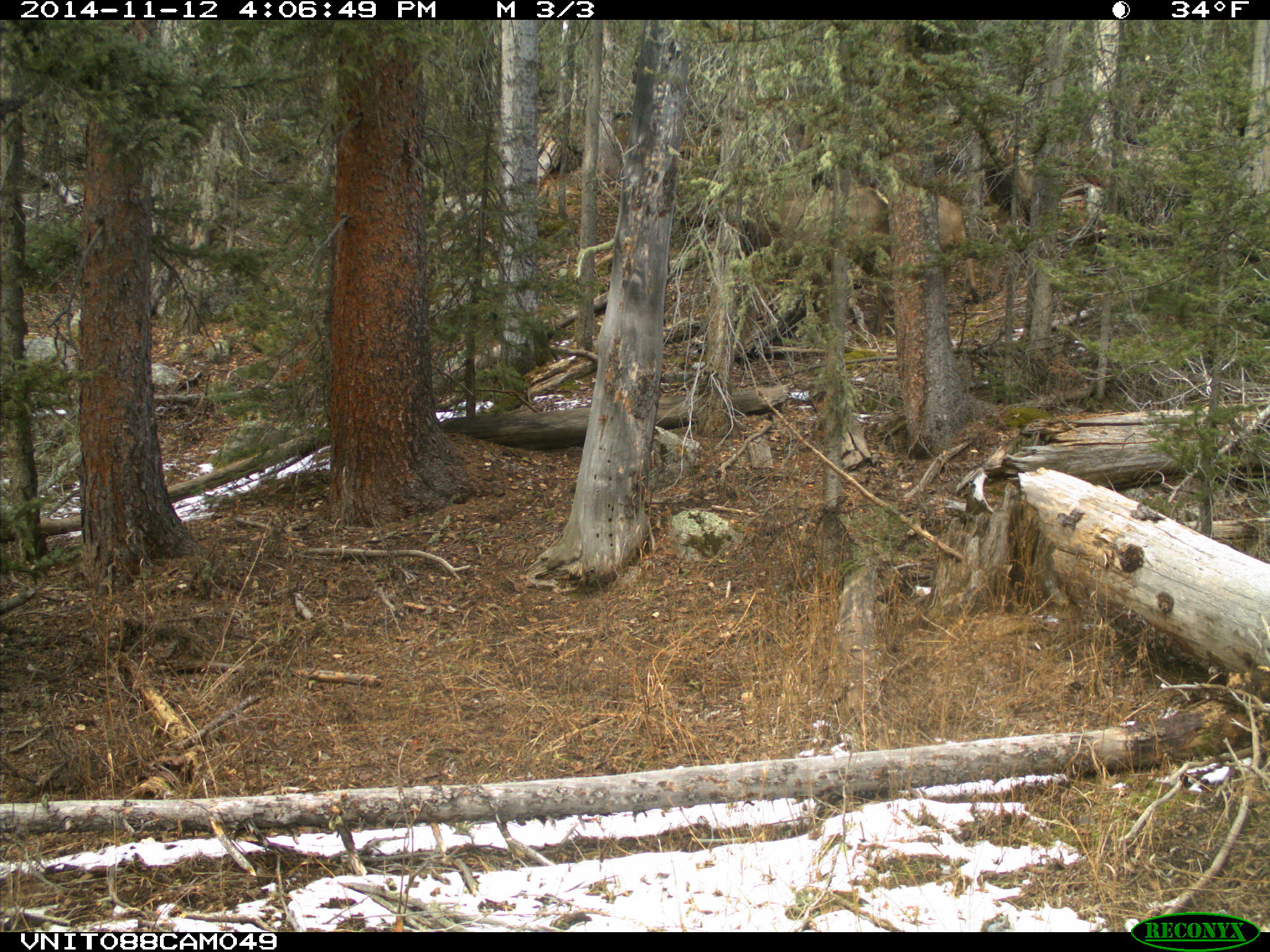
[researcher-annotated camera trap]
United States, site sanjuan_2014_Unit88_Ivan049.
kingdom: Animalia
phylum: Chordata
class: Mammalia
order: Artiodactyla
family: Cervidae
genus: Cervus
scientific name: Cervus elaphus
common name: red deer